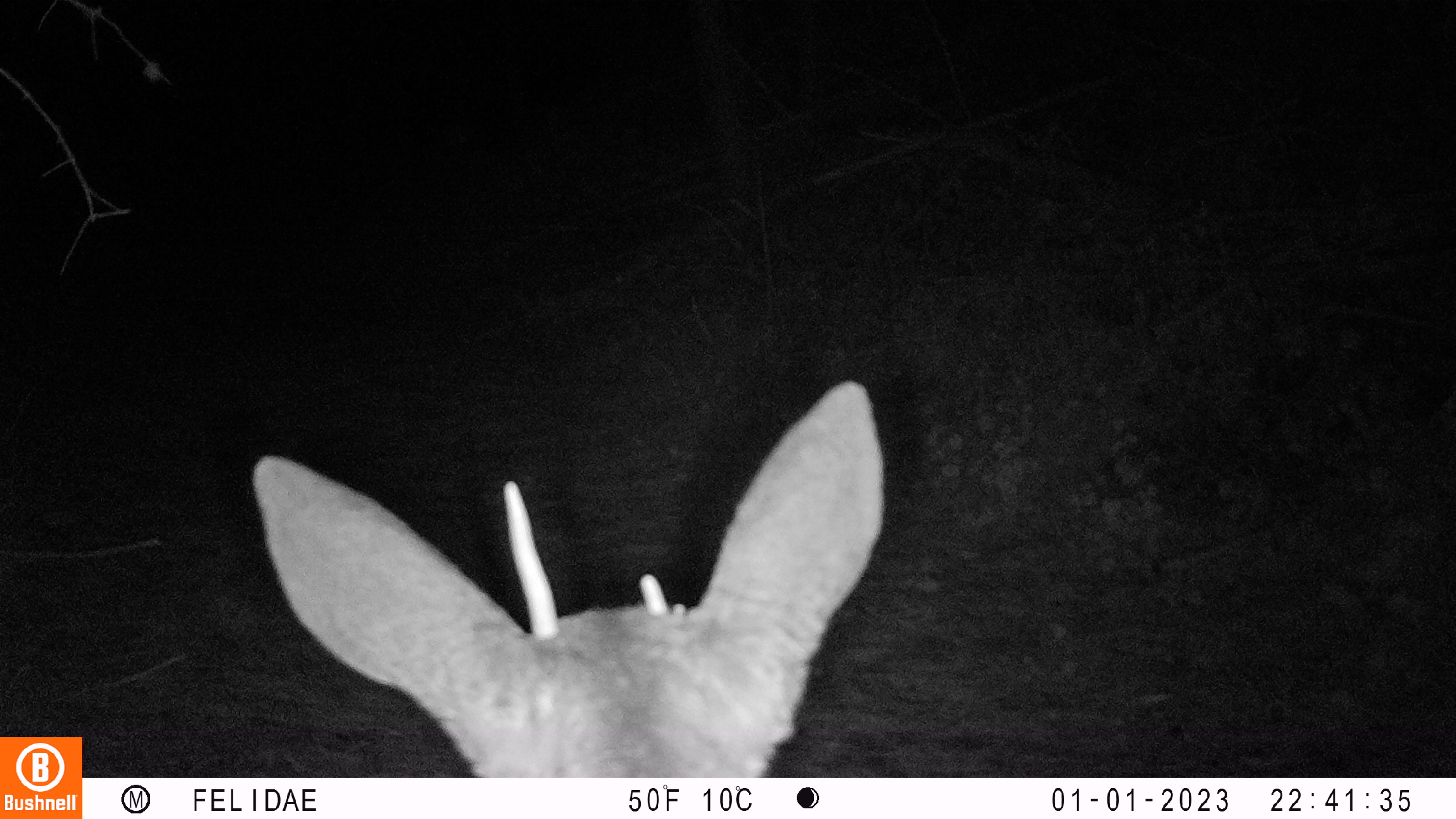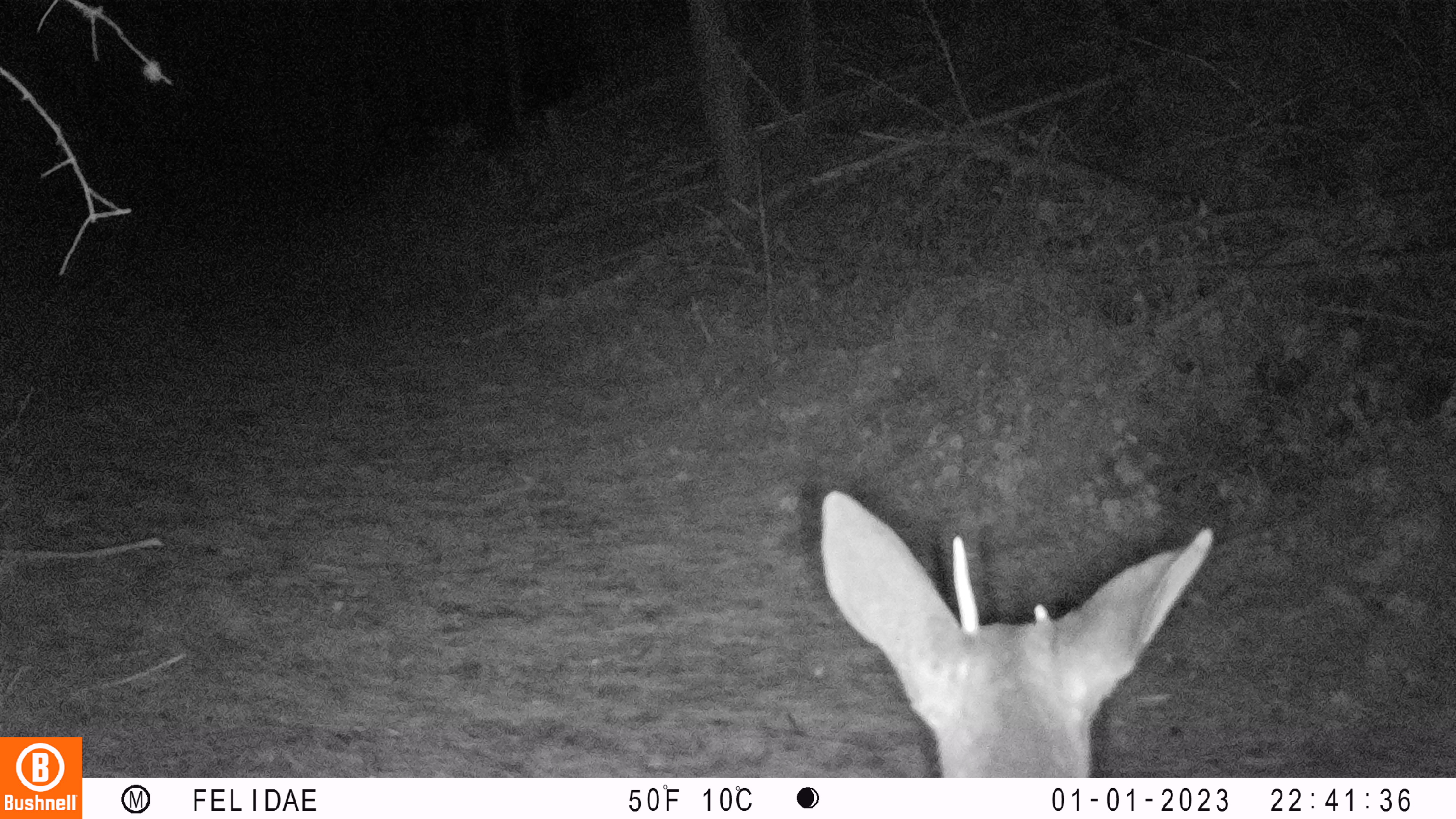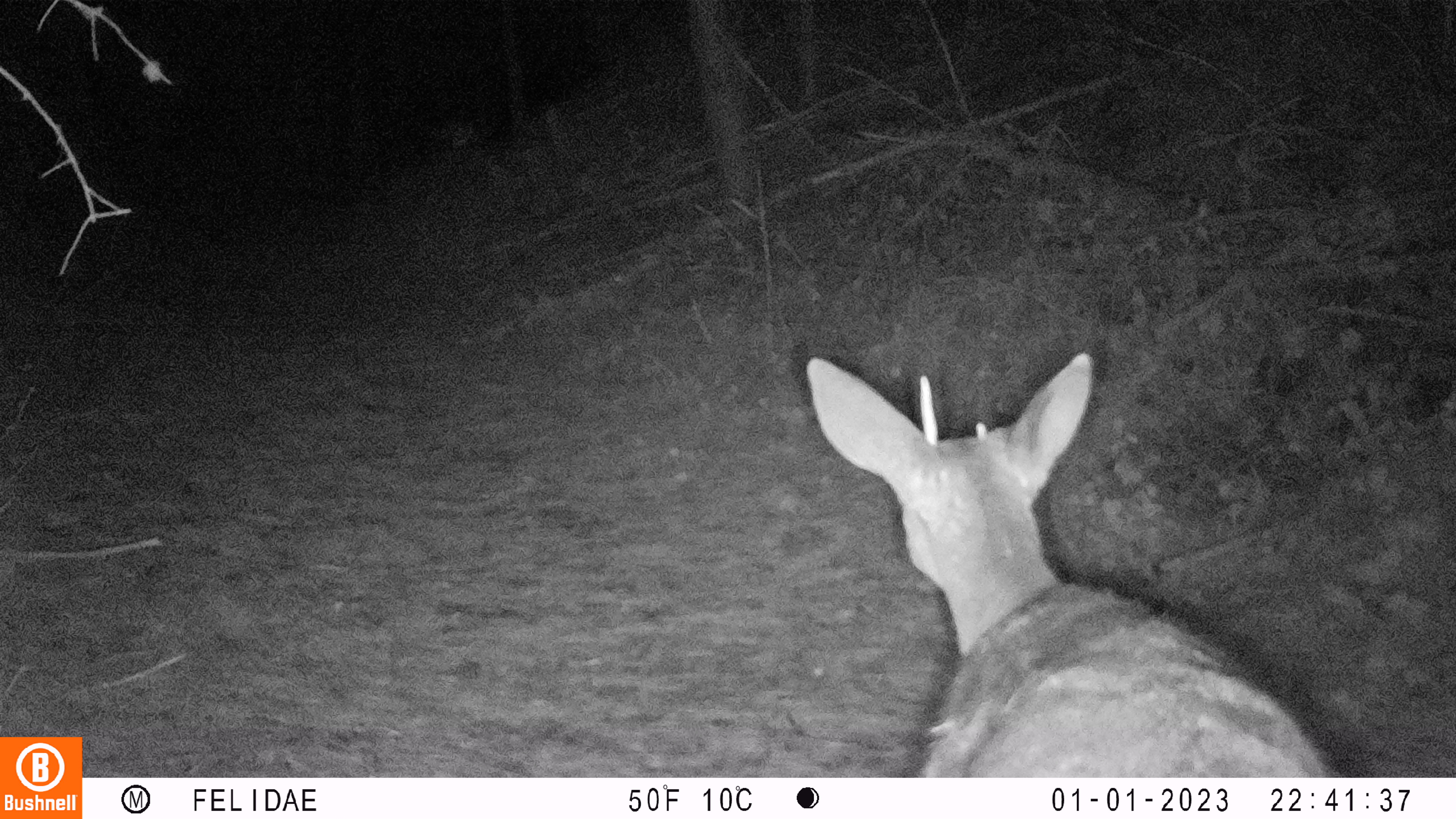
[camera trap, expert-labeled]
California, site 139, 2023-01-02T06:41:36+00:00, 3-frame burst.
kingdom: Animalia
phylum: Chordata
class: Mammalia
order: Artiodactyla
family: Cervidae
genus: Odocoileus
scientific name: Odocoileus hemionus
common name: mule deer